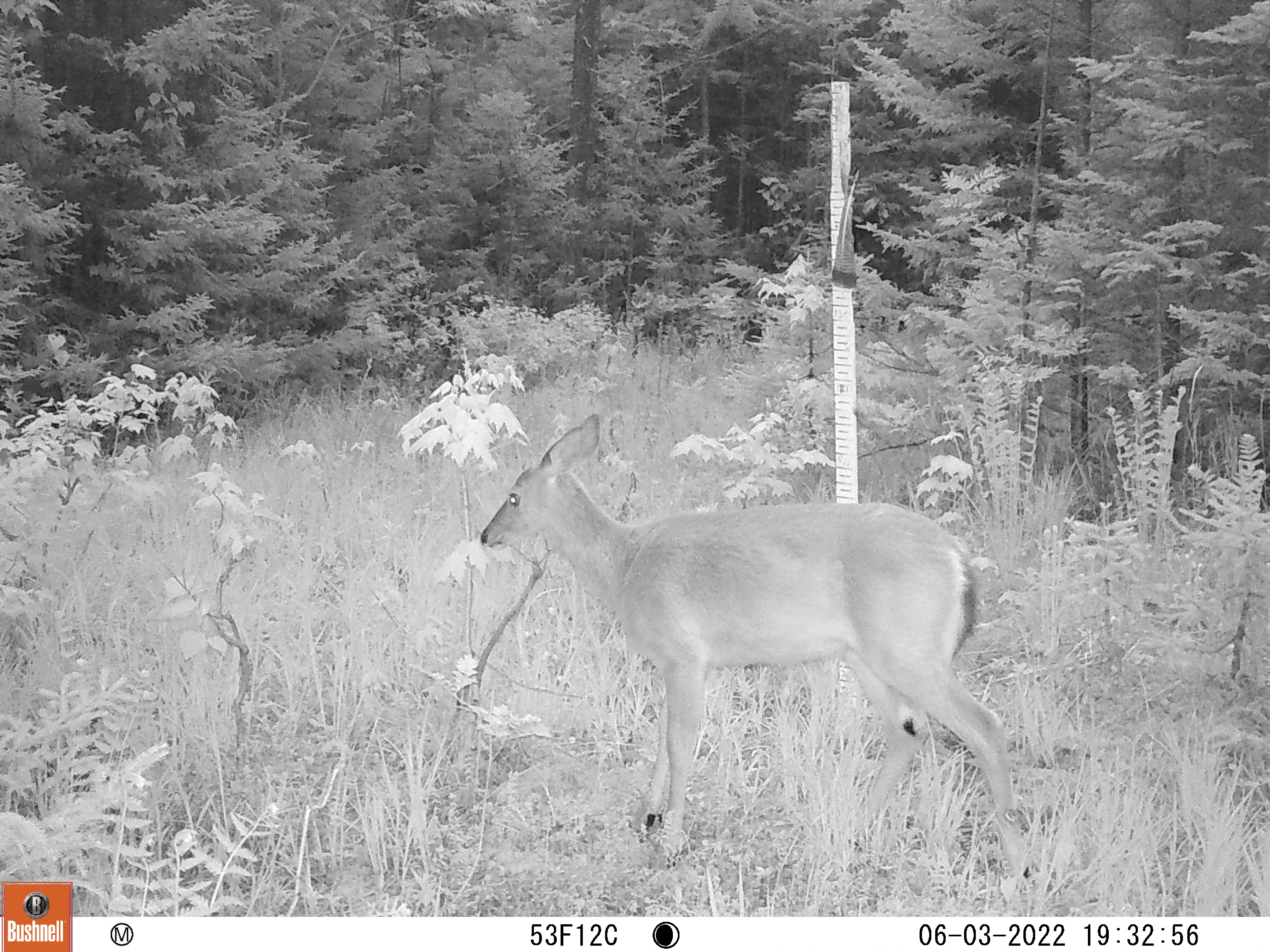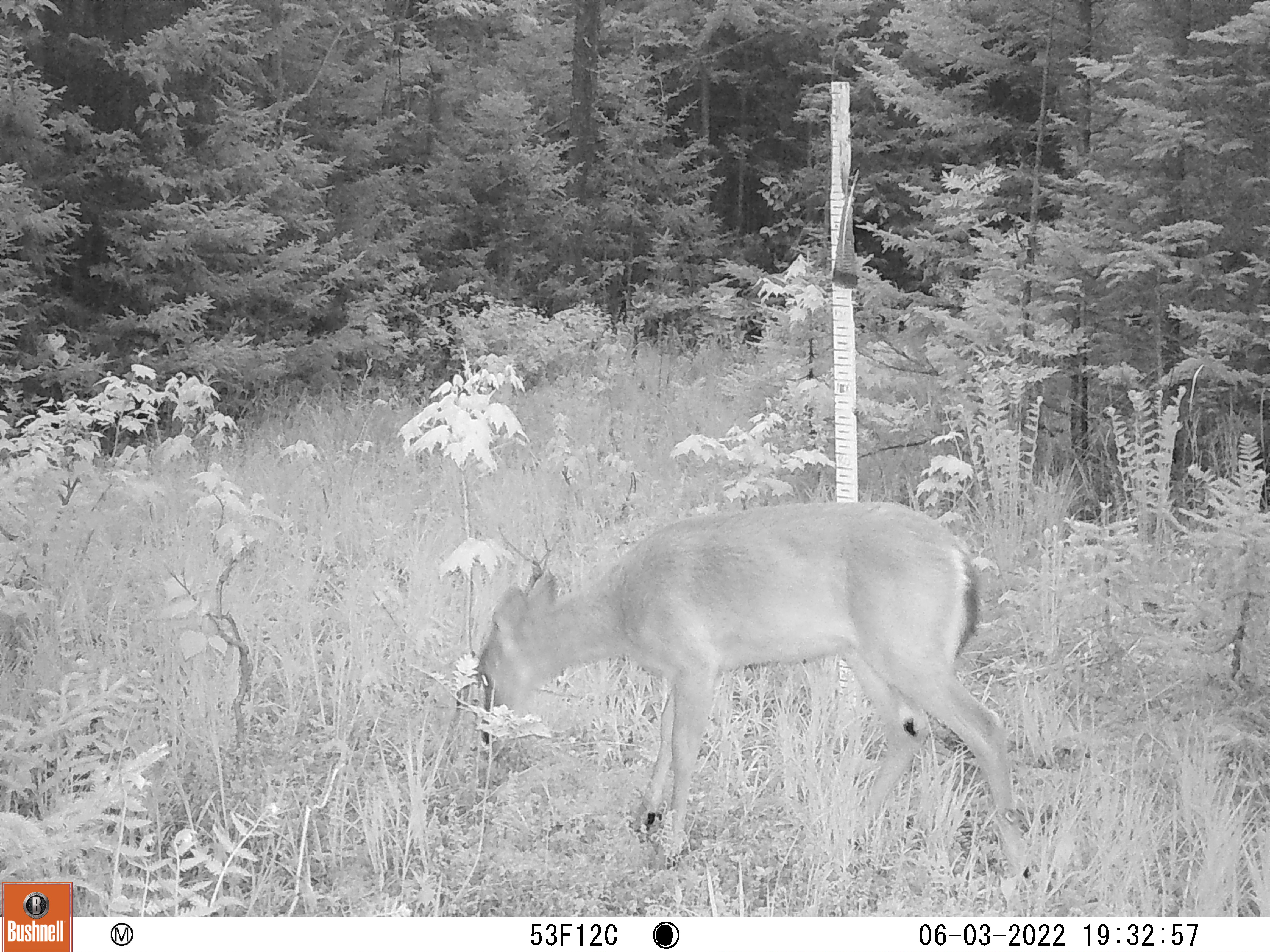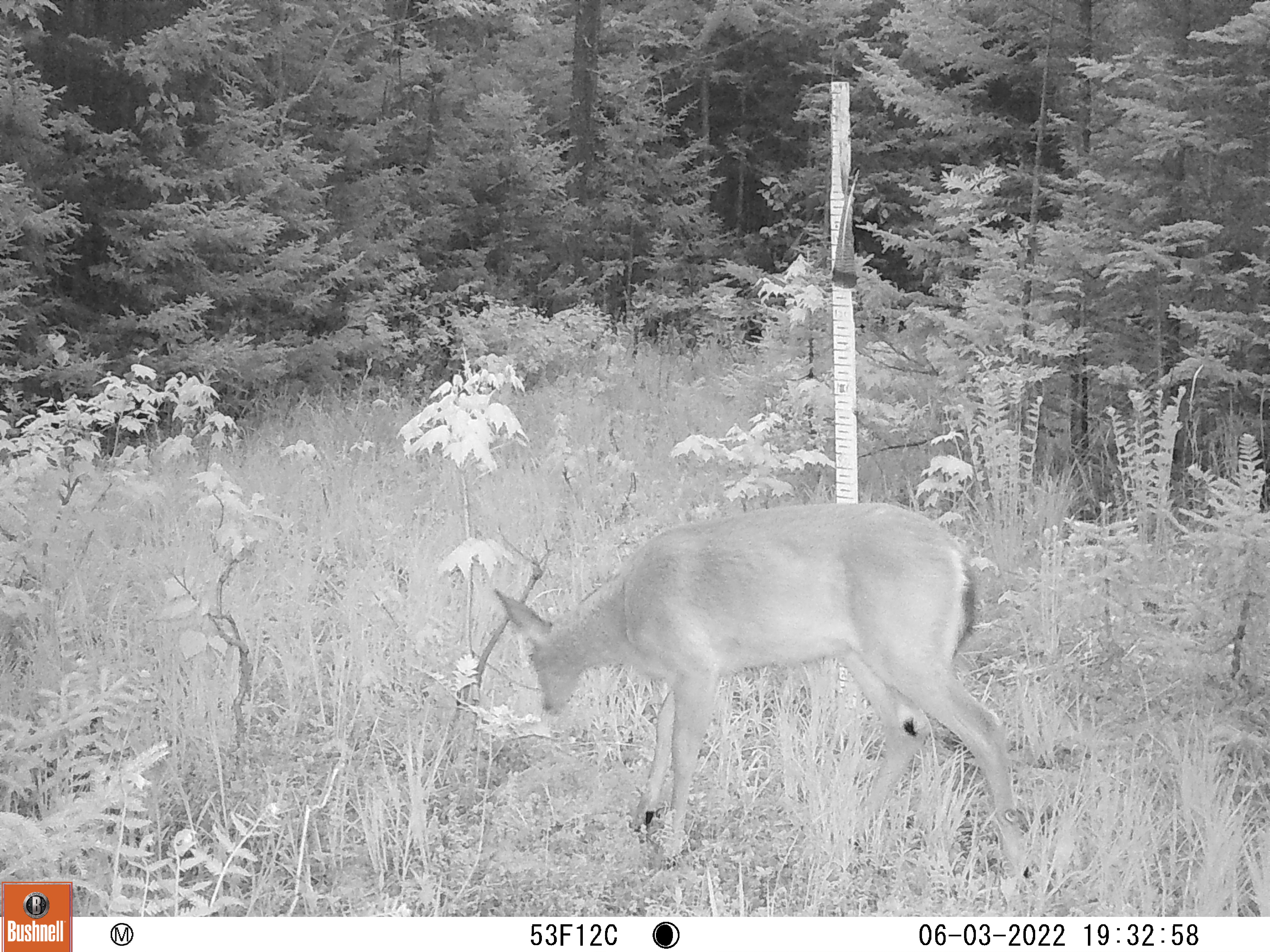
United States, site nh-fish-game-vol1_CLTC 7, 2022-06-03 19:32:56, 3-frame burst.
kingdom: Animalia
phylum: Chordata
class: Mammalia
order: Artiodactyla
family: Cervidae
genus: Odocoileus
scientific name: Odocoileus virginianus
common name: white-tailed deer